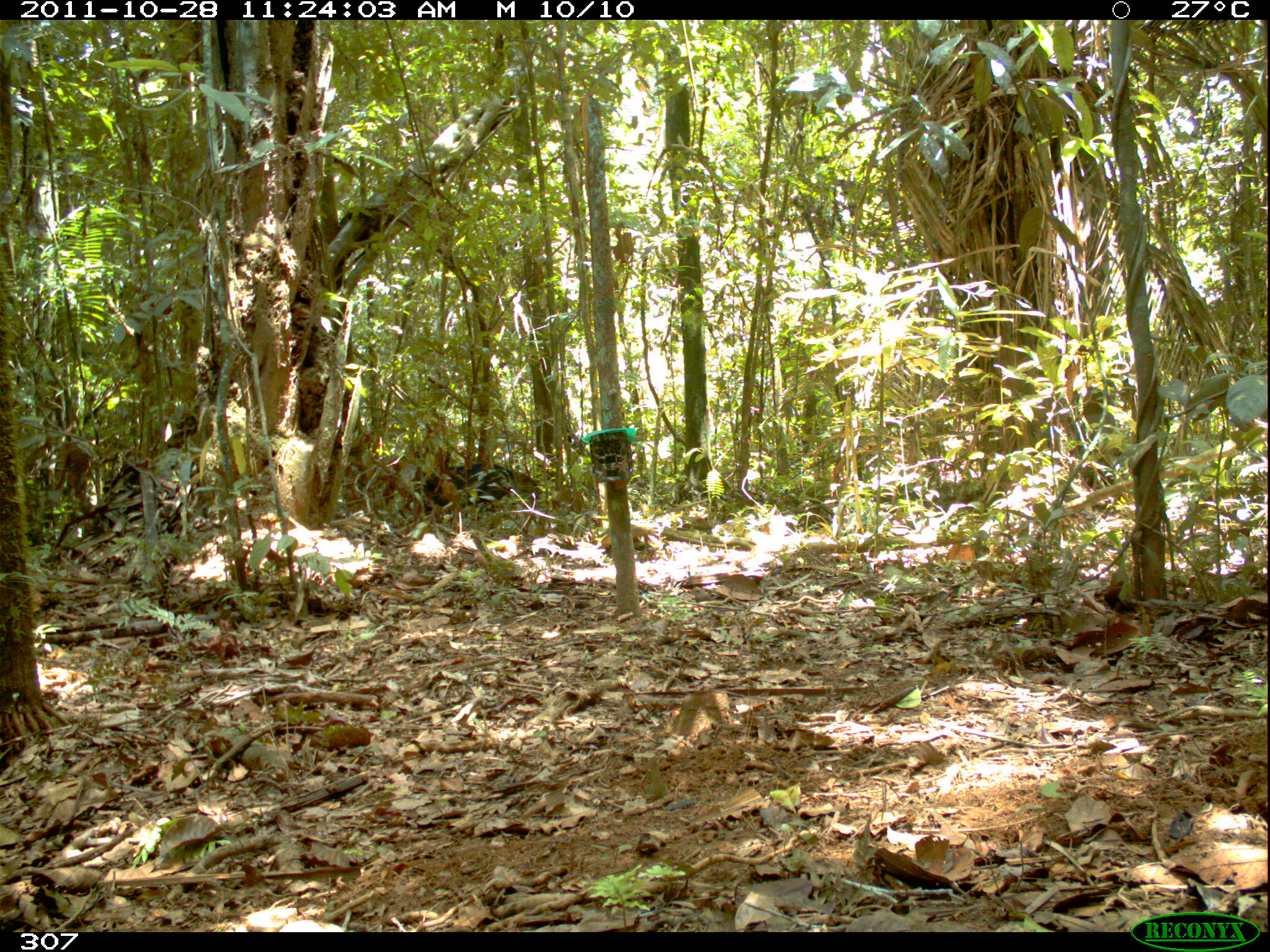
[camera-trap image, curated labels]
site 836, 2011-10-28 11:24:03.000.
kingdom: Animalia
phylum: Chordata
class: Mammalia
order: Artiodactyla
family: Tayassuidae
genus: Tayassu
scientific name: Tayassu pecari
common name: white-lipped peccary